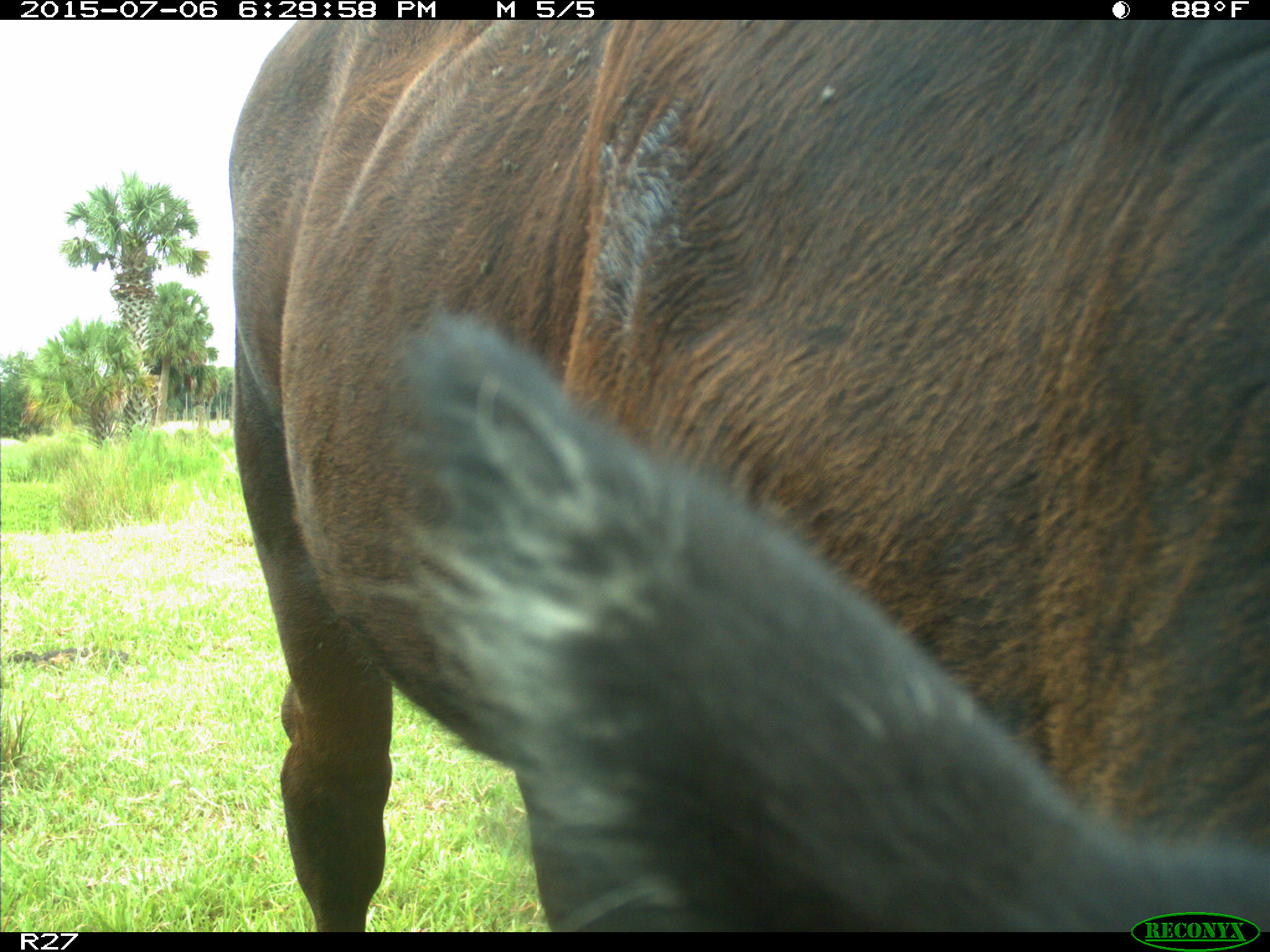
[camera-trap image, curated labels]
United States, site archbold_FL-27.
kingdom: Animalia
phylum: Chordata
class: Mammalia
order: Artiodactyla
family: Bovidae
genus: Bos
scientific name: Bos taurus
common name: domestic cow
Bos taurus (domestic cow).